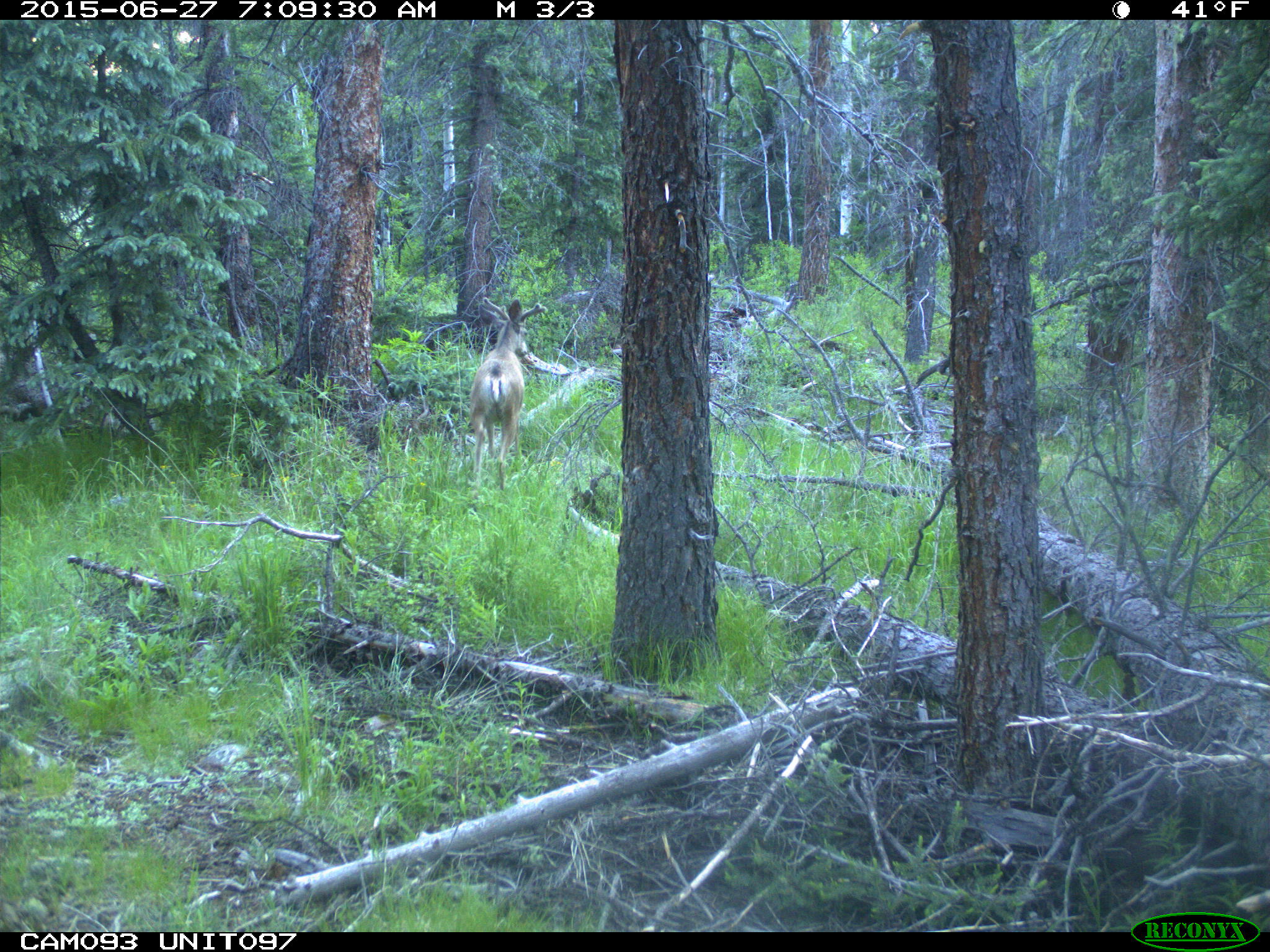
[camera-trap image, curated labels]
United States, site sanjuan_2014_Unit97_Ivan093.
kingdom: Animalia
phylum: Chordata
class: Mammalia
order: Artiodactyla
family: Cervidae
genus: Odocoileus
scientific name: Odocoileus hemionus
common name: mule deer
Odocoileus hemionus (mule deer).